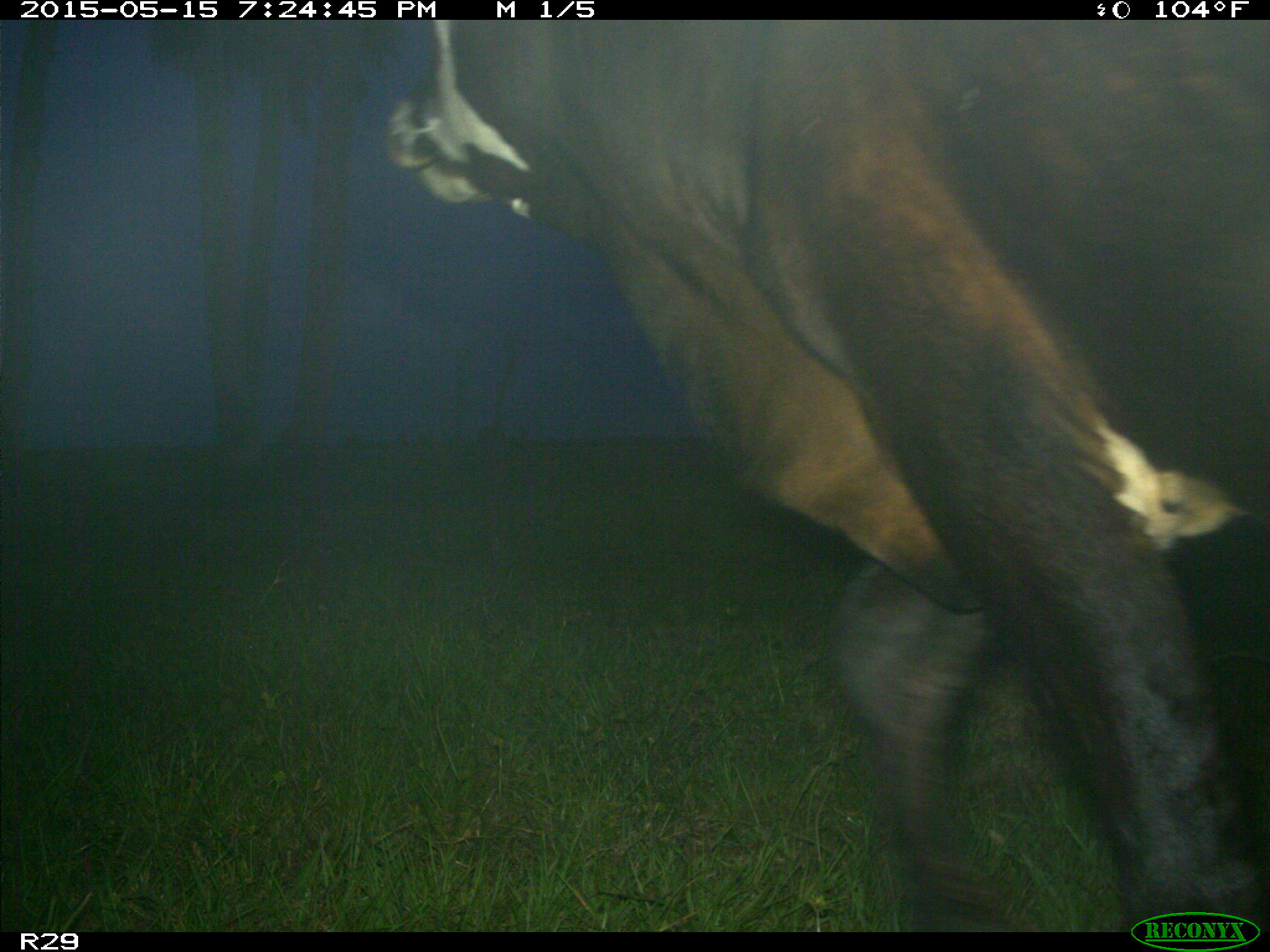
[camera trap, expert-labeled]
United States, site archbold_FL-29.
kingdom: Animalia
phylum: Chordata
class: Mammalia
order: Artiodactyla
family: Bovidae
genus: Bos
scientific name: Bos taurus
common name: domestic cow